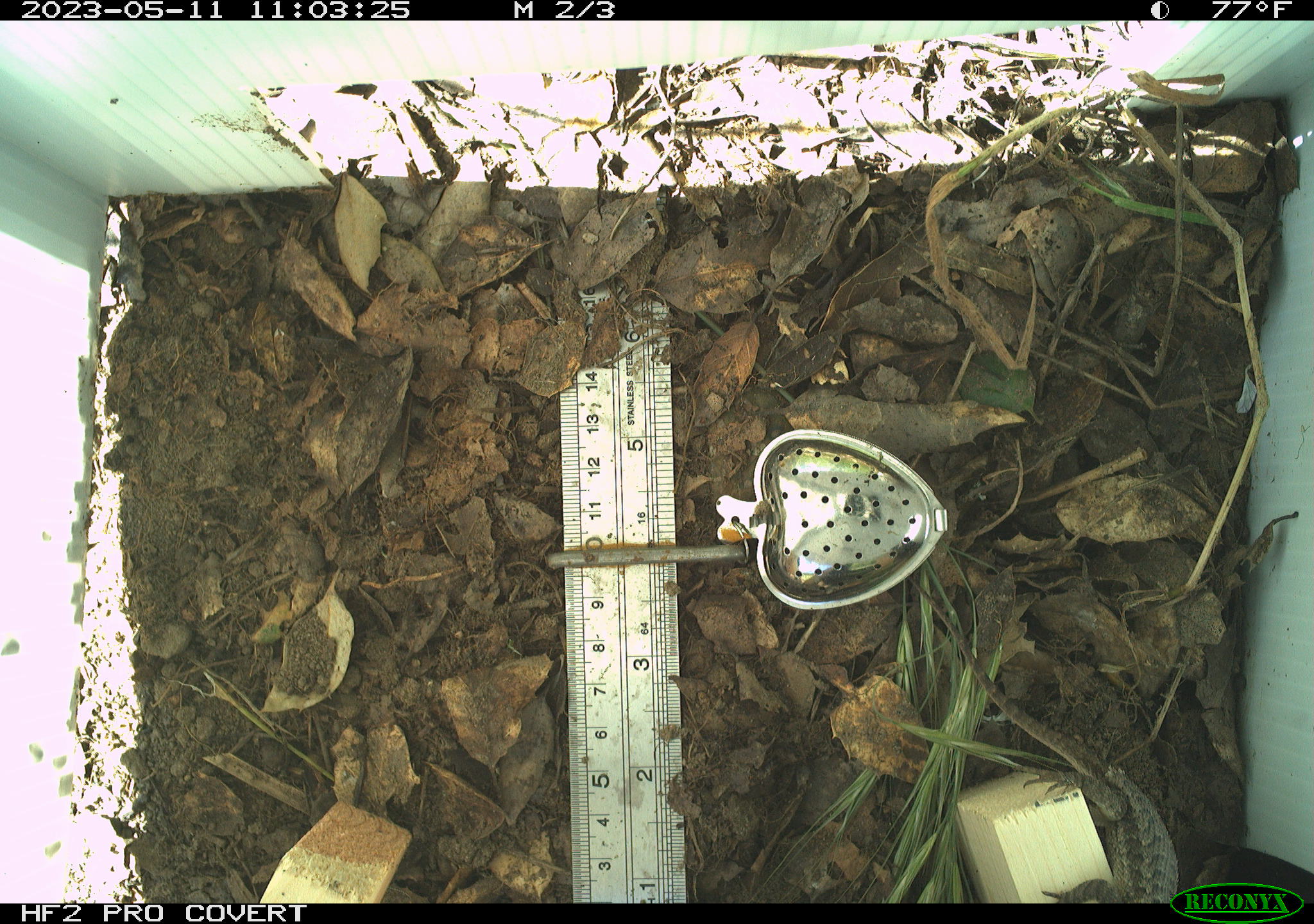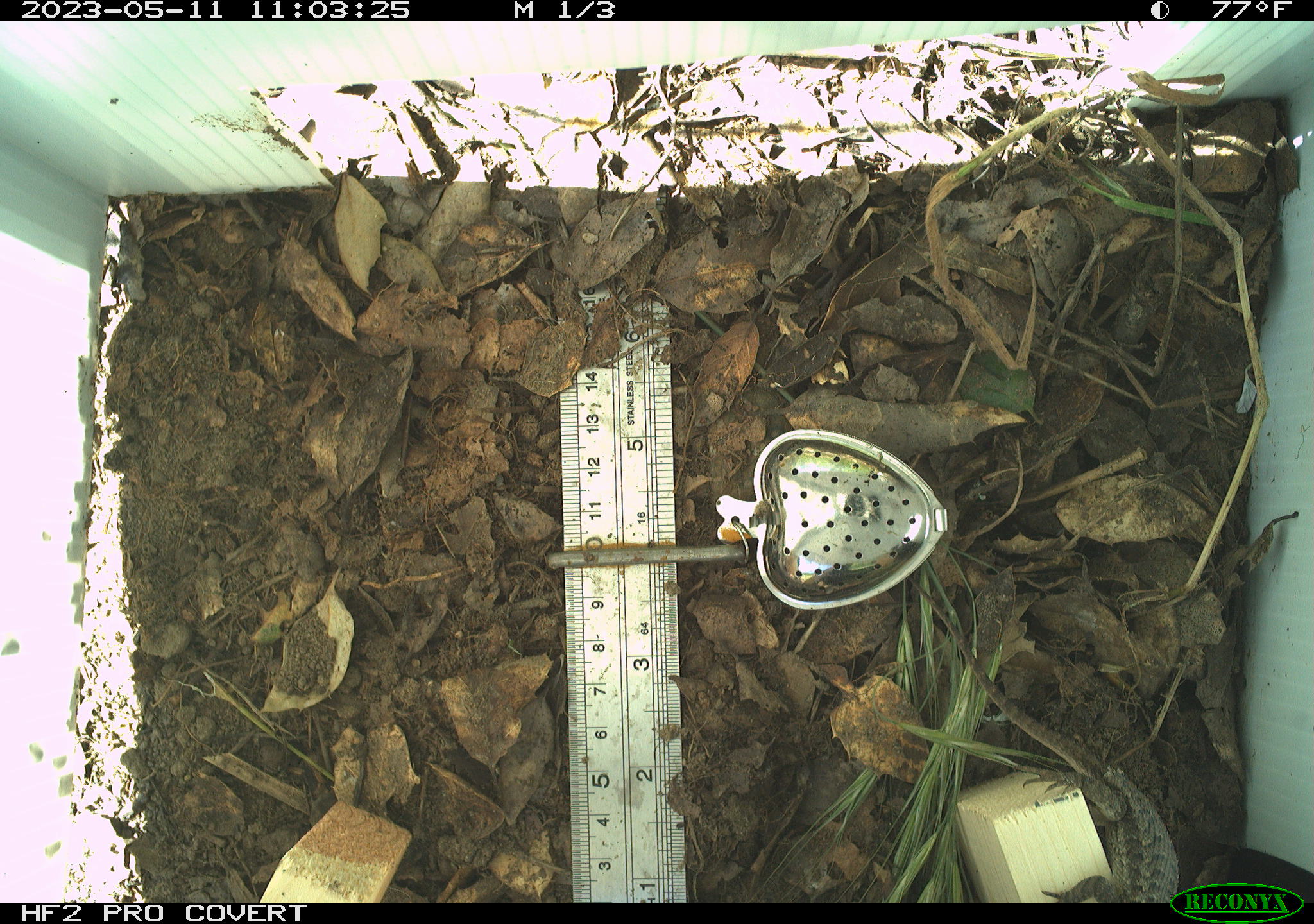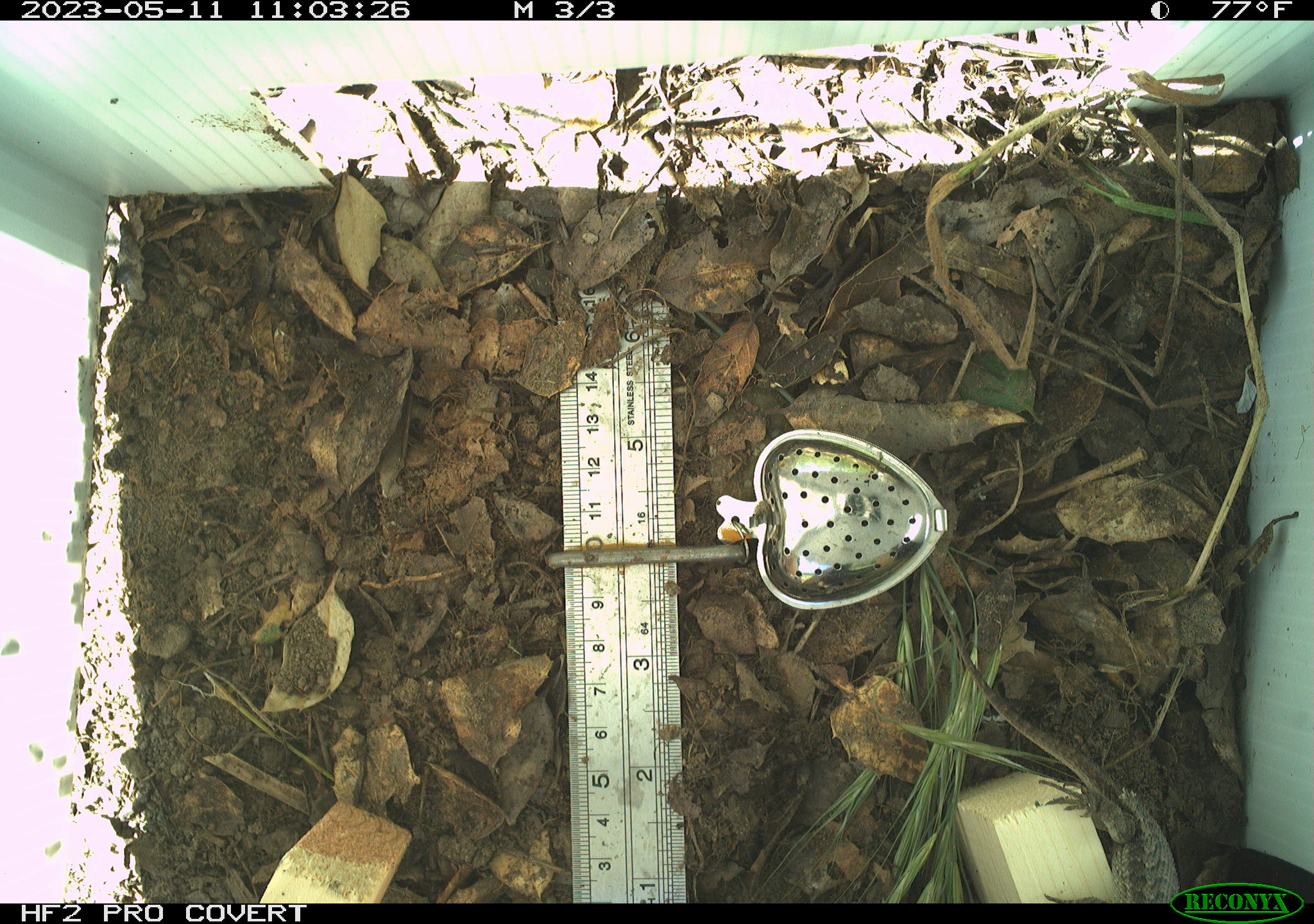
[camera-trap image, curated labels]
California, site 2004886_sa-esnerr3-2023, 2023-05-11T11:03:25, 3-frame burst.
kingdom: Animalia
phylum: Chordata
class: Reptilia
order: Squamata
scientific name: Squamata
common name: lizards and snakes